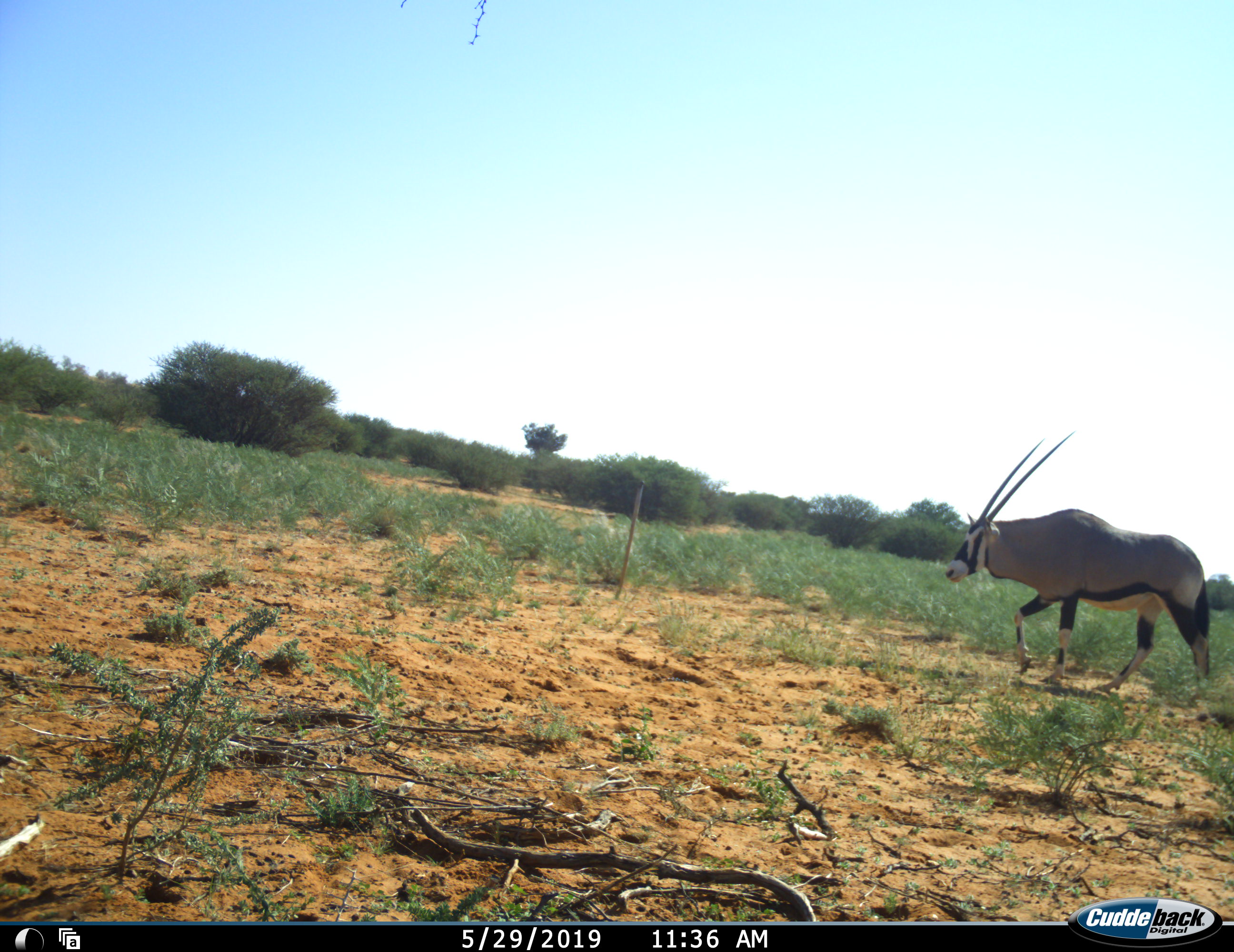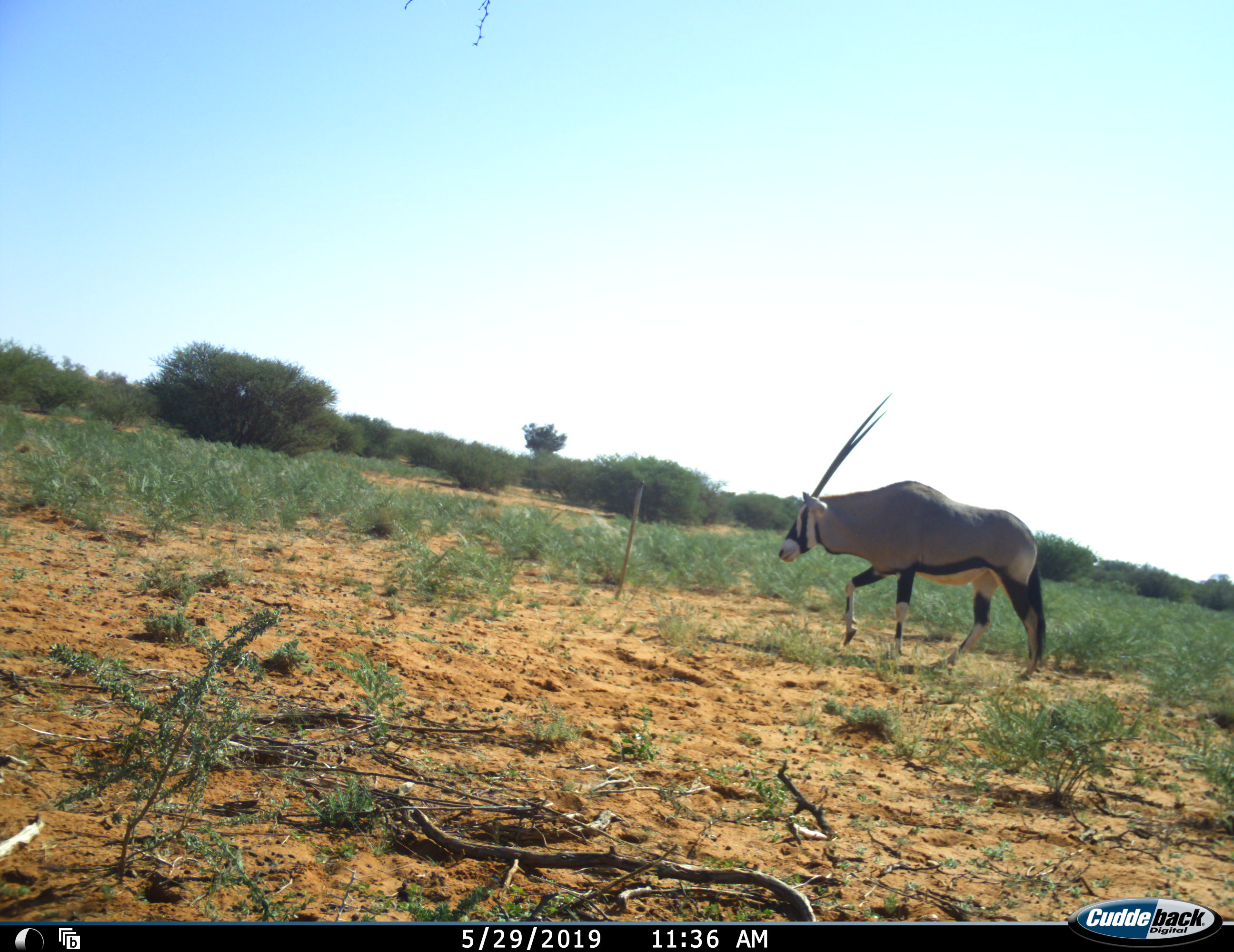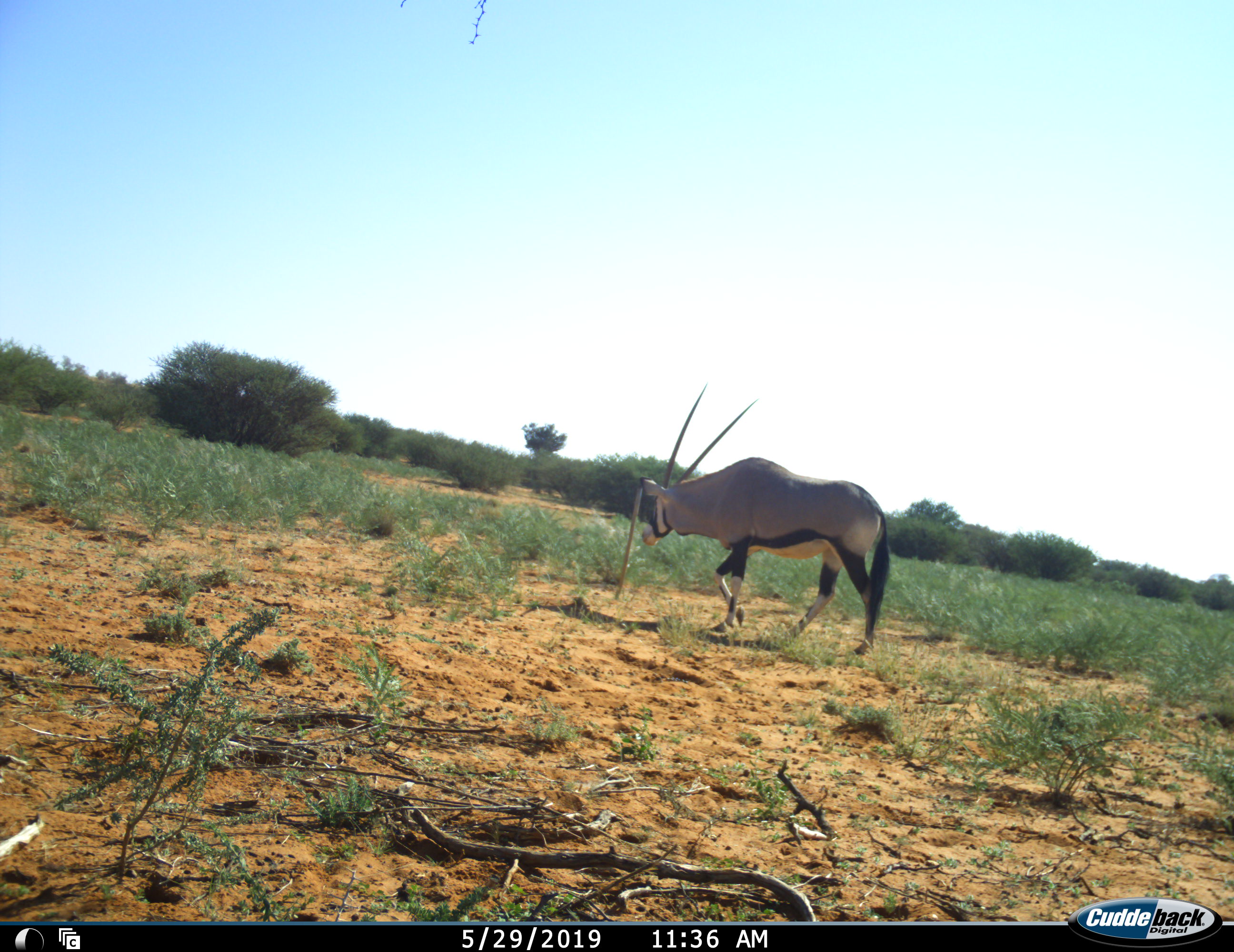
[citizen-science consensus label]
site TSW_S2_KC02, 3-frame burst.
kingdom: Animalia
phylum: Chordata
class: Mammalia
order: Artiodactyla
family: Bovidae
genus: Oryx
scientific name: Oryx gazella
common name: gemsbok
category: oryx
Oryx (gemsbok) (Oryx gazella), count 1. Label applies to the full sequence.